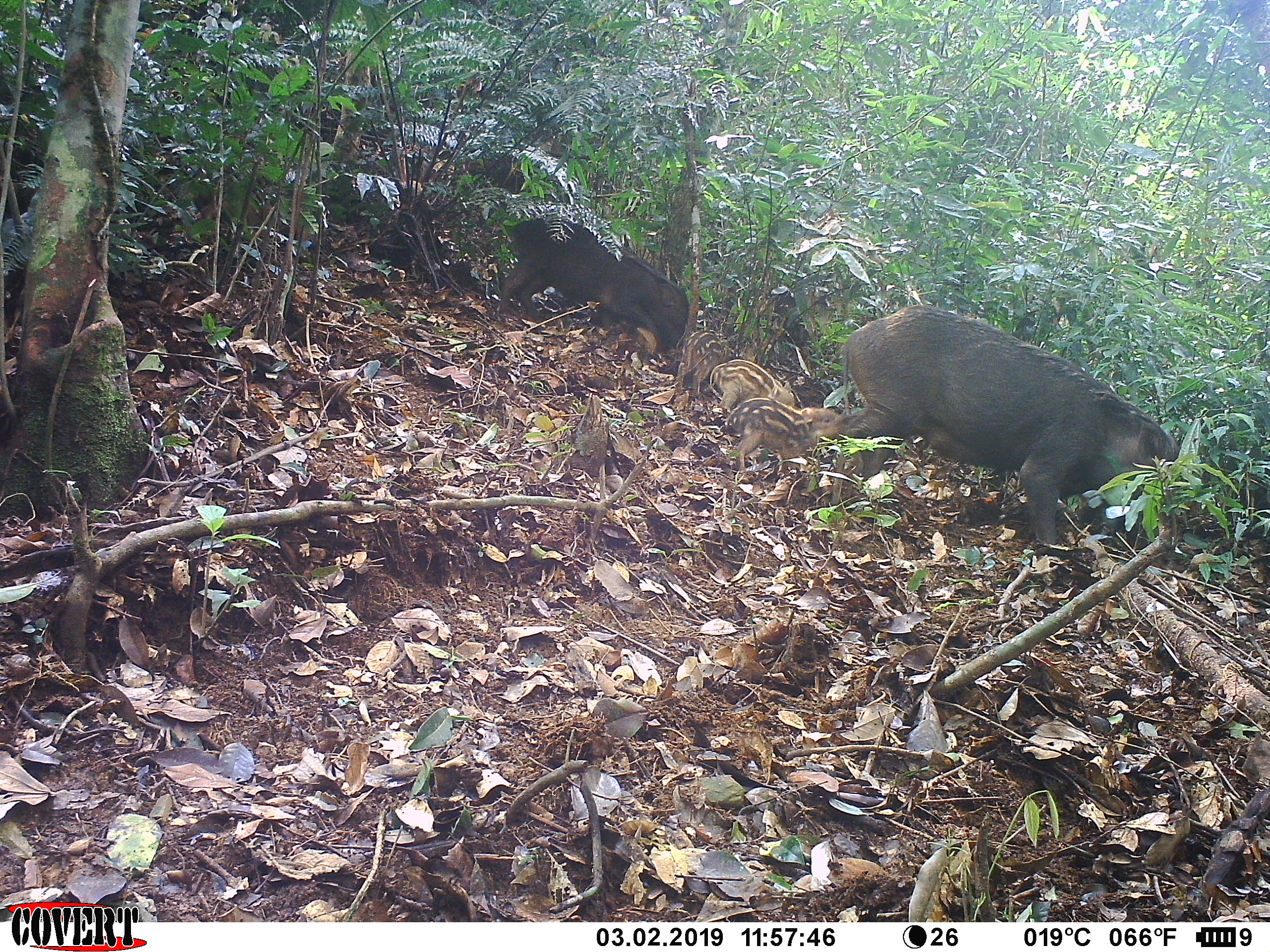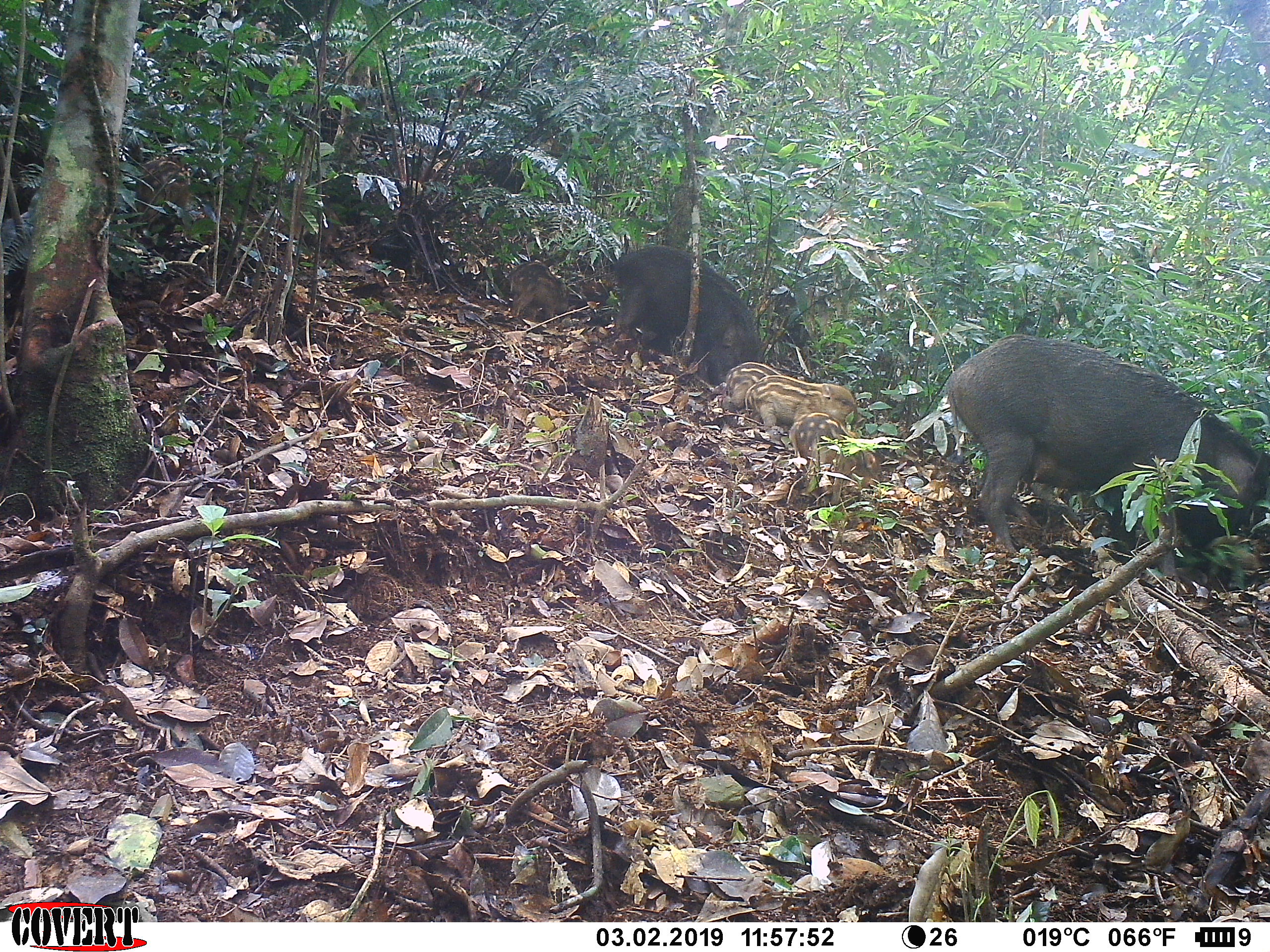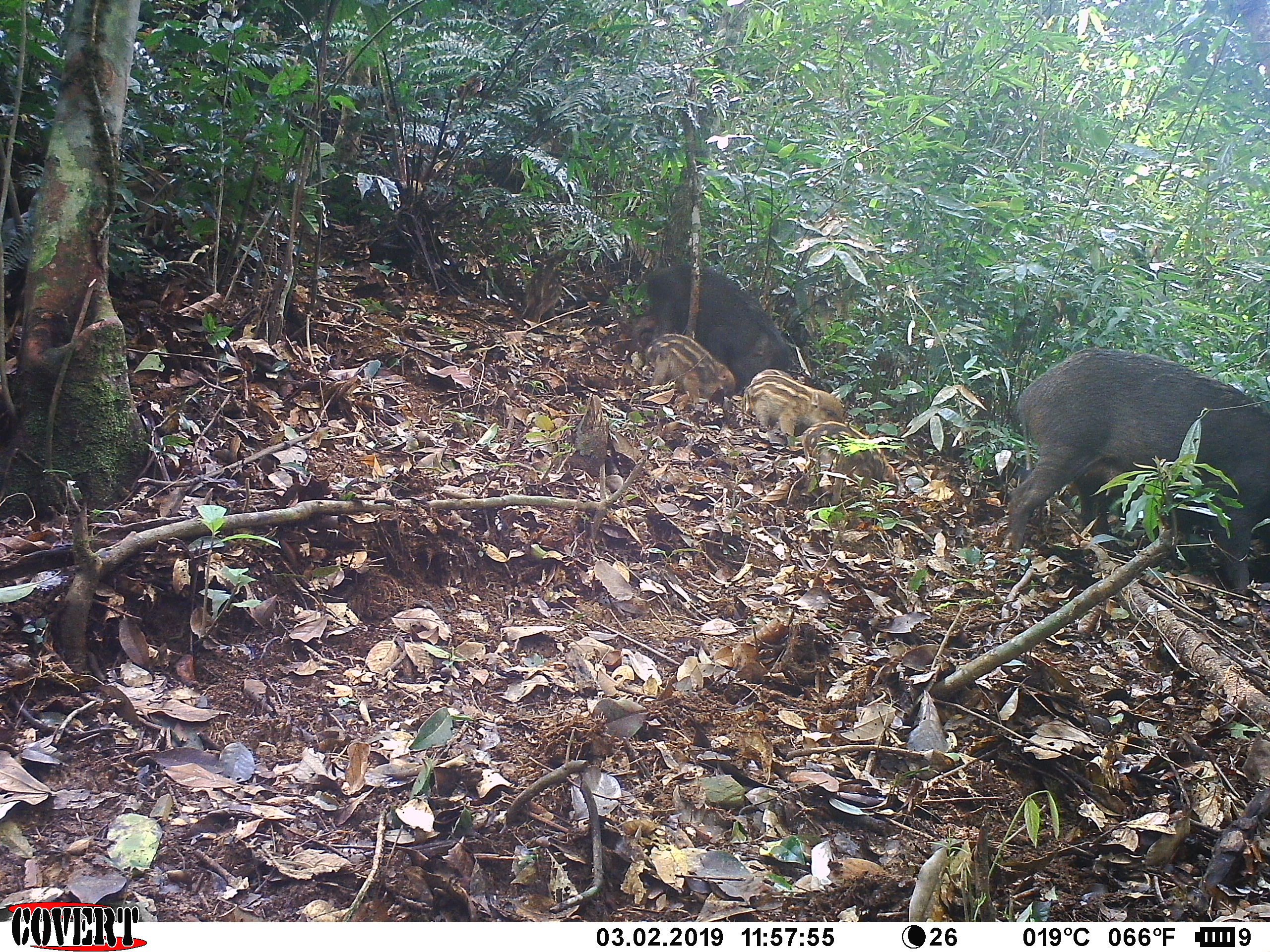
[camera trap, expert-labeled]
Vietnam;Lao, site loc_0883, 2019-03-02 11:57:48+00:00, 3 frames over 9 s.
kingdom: Animalia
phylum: Chordata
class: Mammalia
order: Artiodactyla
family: Suidae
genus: Sus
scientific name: Sus scrofa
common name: eurasian wild pig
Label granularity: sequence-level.